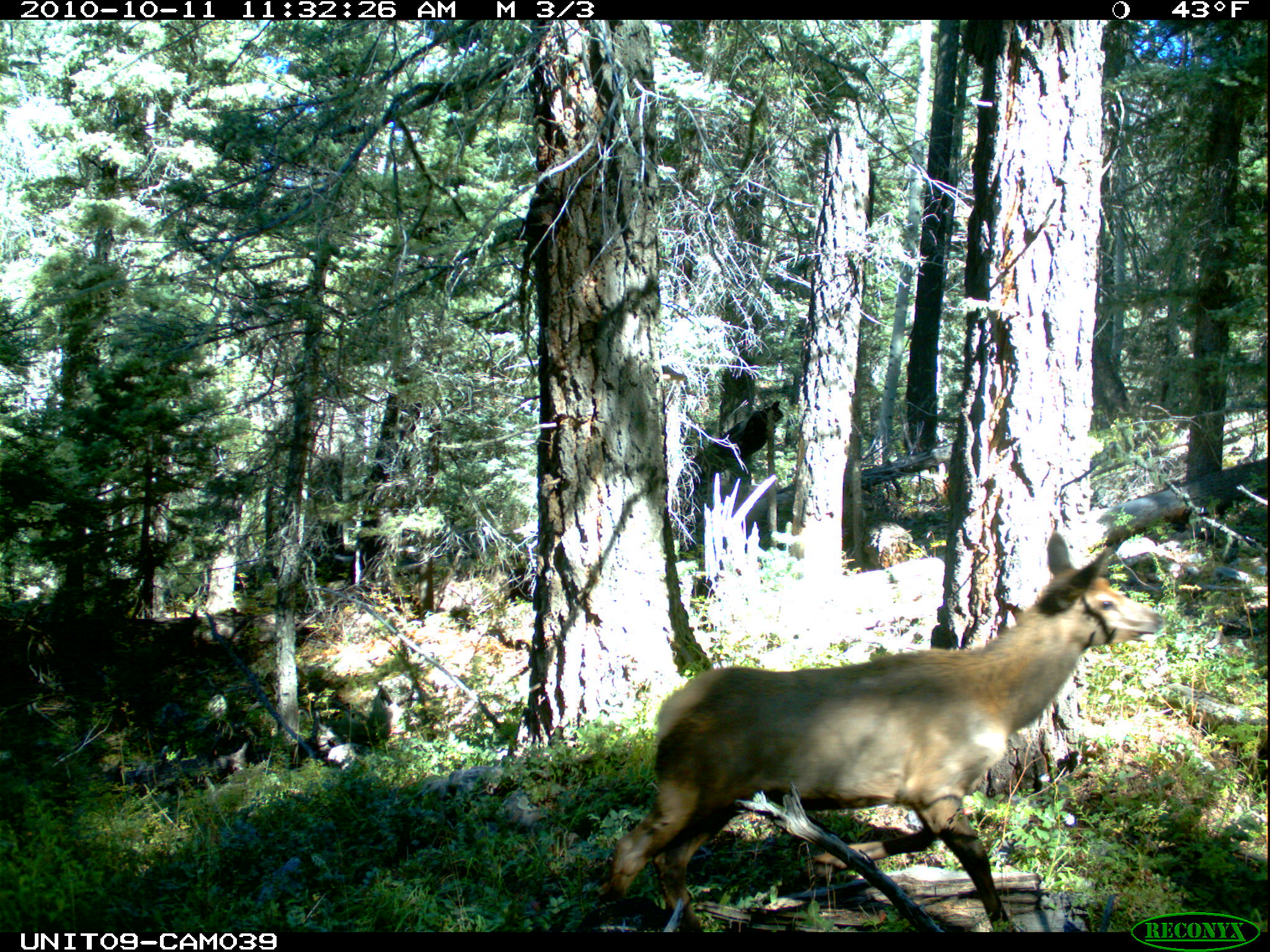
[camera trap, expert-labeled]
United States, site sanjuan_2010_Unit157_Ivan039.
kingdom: Animalia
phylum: Chordata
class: Mammalia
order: Artiodactyla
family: Cervidae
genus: Cervus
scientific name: Cervus elaphus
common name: red deer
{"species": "Cervus elaphus (red deer)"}